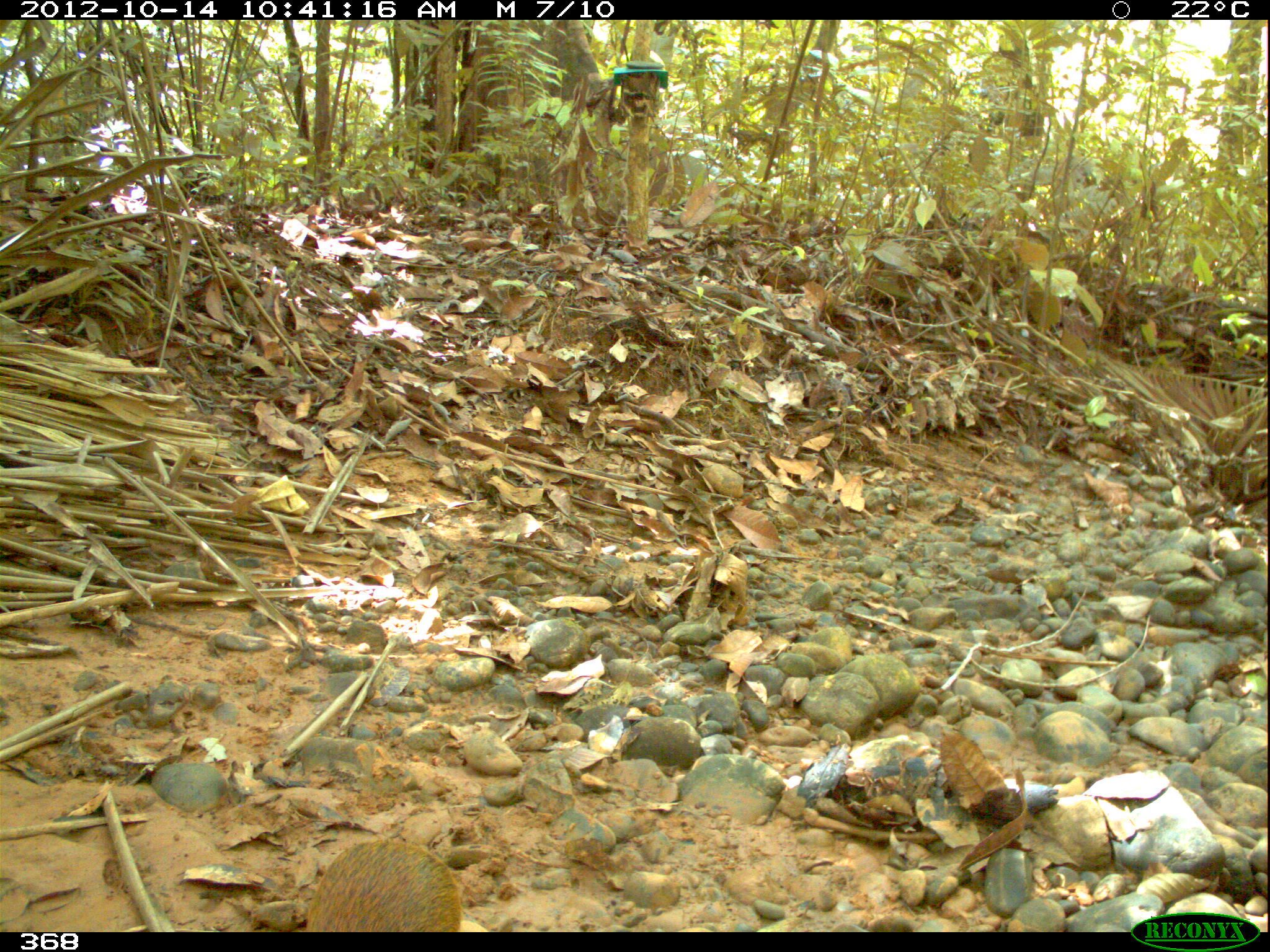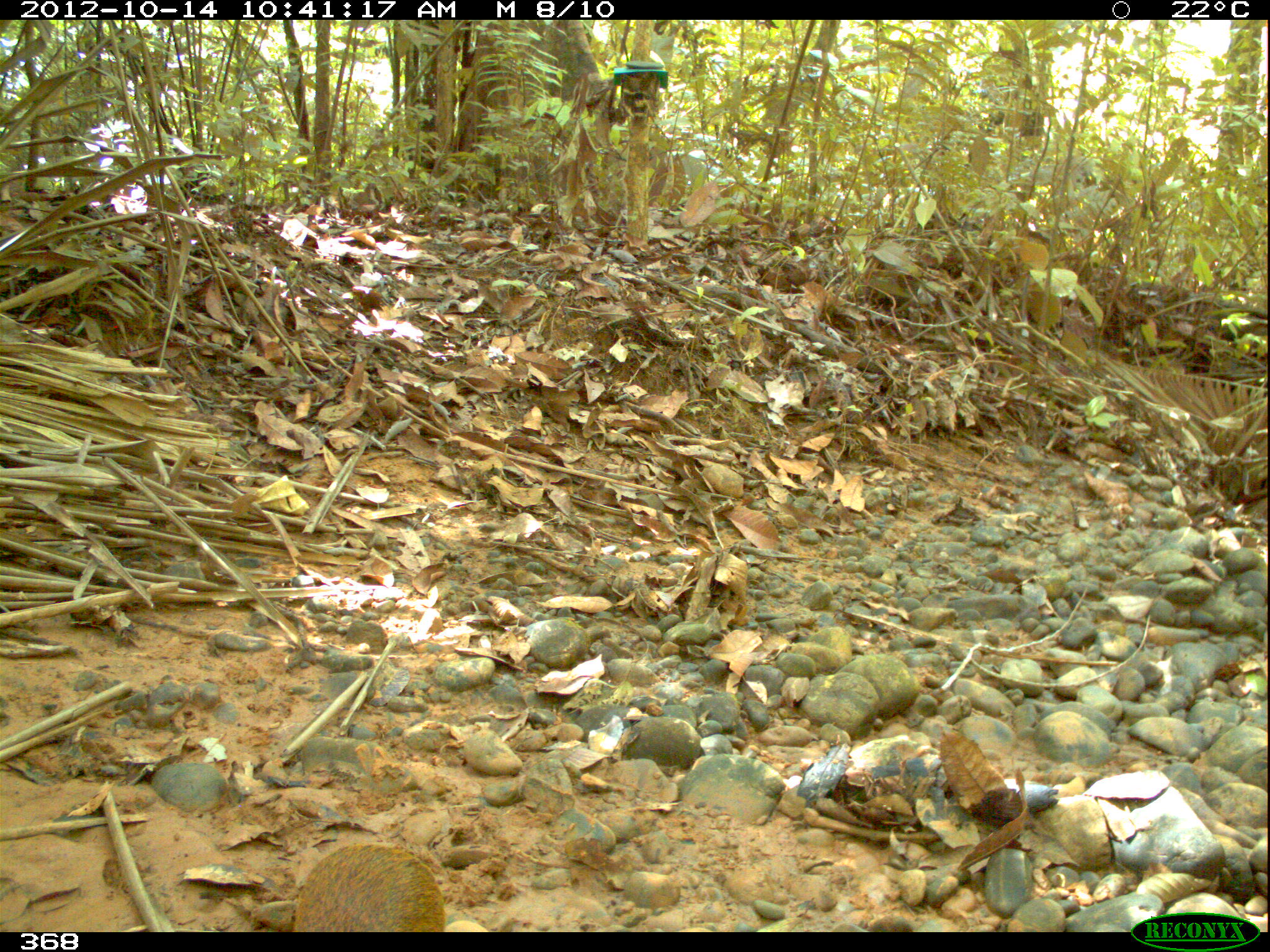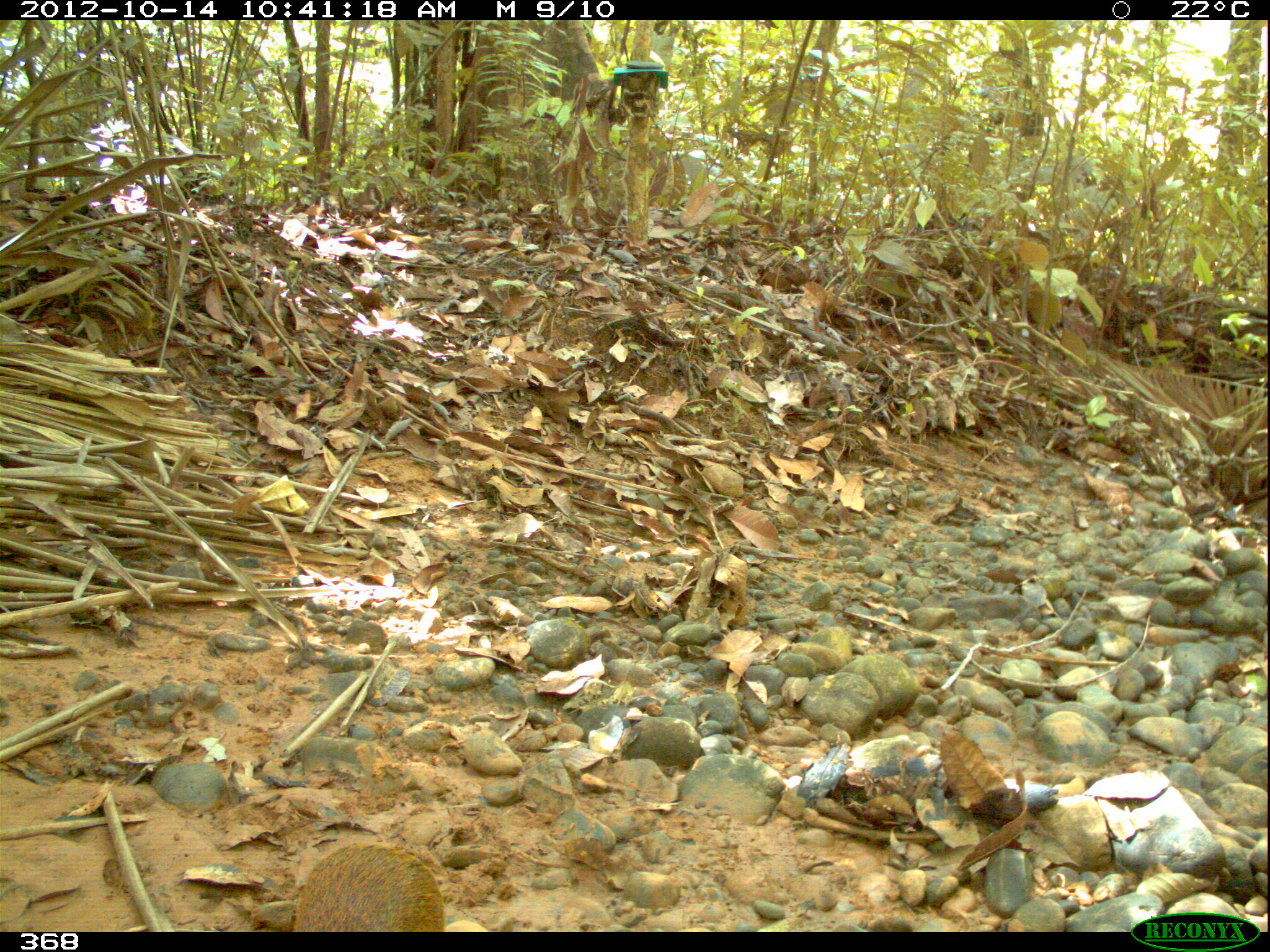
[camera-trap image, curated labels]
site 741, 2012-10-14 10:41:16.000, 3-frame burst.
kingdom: Animalia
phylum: Chordata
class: Mammalia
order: Rodentia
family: Dasyproctidae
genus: Dasyprocta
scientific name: Dasyprocta punctata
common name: central american agouti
Dasyprocta punctata (central american agouti).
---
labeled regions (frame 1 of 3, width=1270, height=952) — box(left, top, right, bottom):
dasyprocta punctata: box(303, 835, 463, 931)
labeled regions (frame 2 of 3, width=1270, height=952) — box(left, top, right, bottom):
dasyprocta punctata: box(294, 842, 446, 932)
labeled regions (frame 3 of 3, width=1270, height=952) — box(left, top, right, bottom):
dasyprocta punctata: box(293, 842, 442, 932)